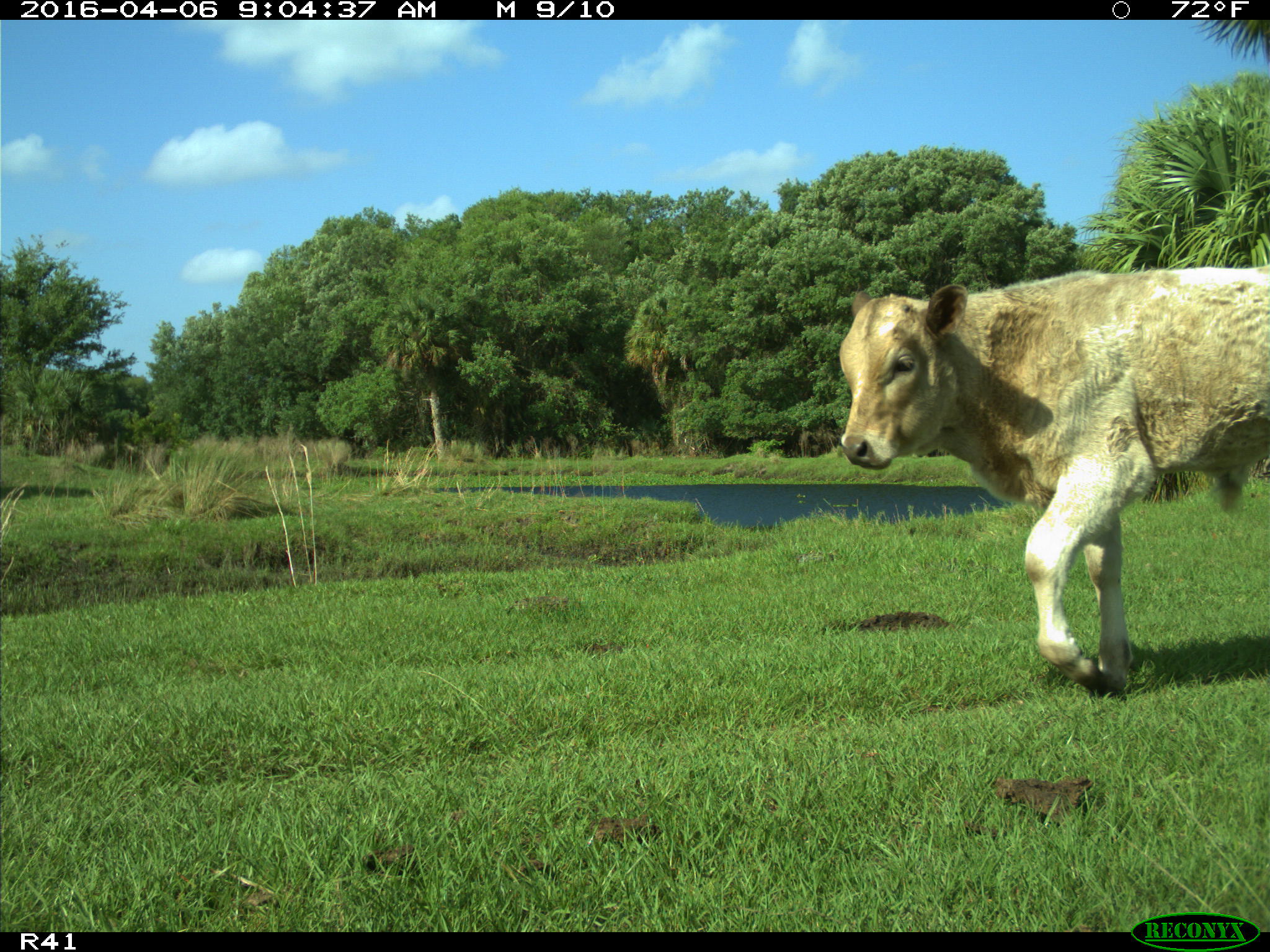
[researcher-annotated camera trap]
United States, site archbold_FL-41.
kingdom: Animalia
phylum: Chordata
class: Mammalia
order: Artiodactyla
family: Bovidae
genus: Bos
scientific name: Bos taurus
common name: domestic cow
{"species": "Bos taurus (domestic cow)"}